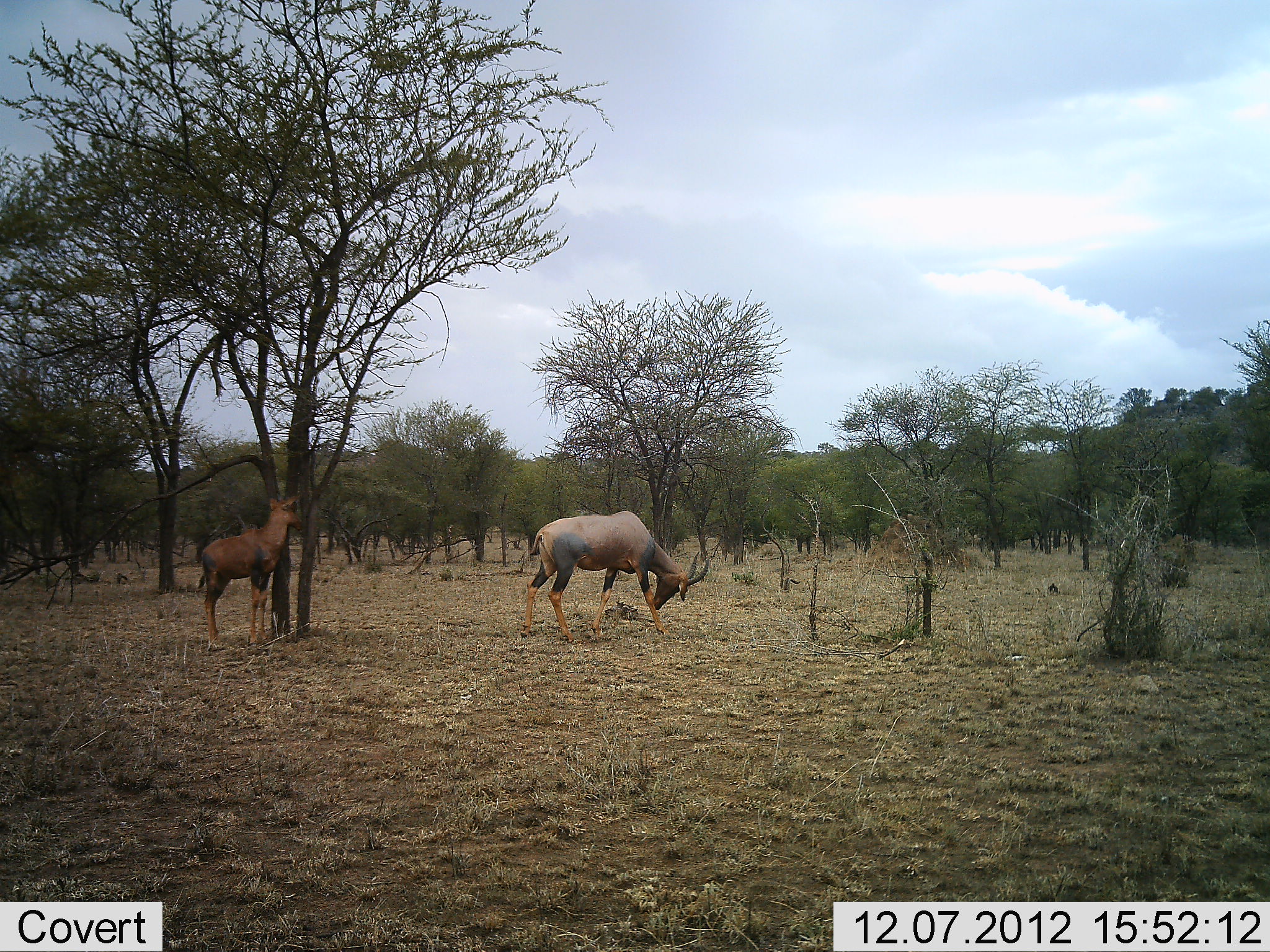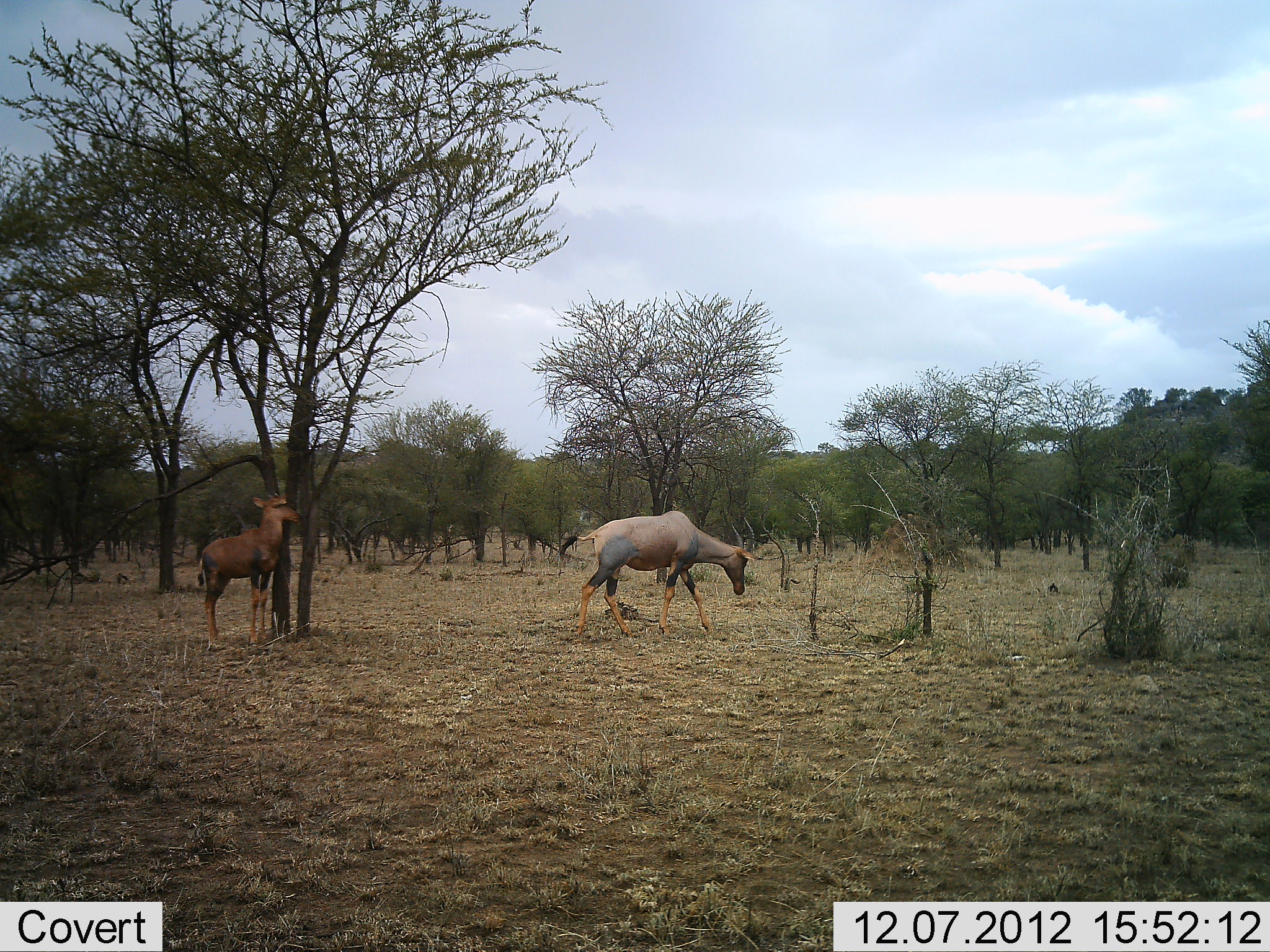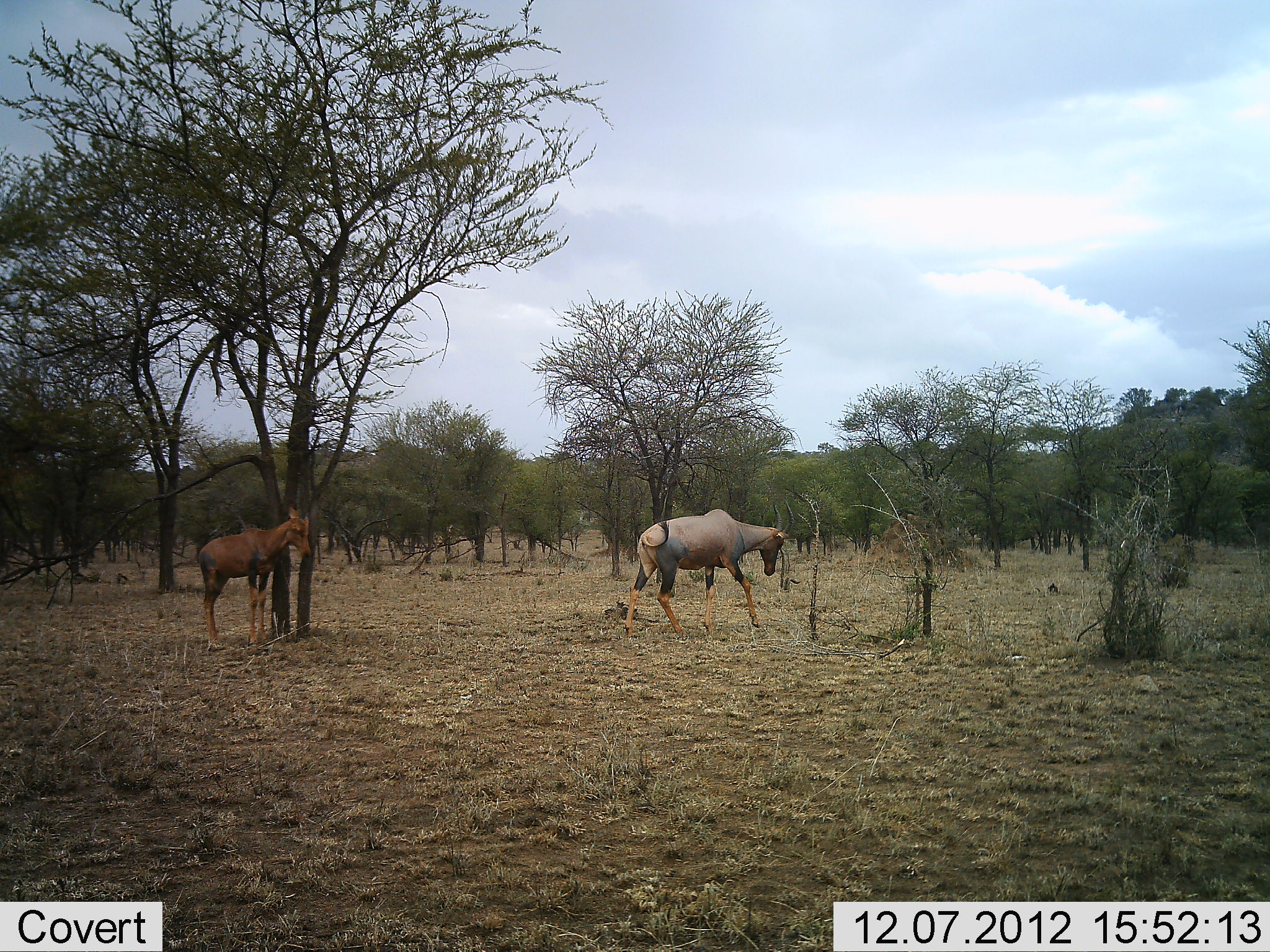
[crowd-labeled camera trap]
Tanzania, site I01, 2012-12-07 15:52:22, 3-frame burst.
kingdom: Animalia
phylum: Chordata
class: Mammalia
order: Artiodactyla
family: Bovidae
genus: Damaliscus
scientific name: Damaliscus lunatus jimela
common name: topi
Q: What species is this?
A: Topi (Damaliscus lunatus jimela).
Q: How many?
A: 2.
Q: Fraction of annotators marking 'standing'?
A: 78%.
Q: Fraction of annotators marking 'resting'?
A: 0%.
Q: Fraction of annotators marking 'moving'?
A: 78%.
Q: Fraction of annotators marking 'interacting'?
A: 0%.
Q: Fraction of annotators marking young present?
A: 17%.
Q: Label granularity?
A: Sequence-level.